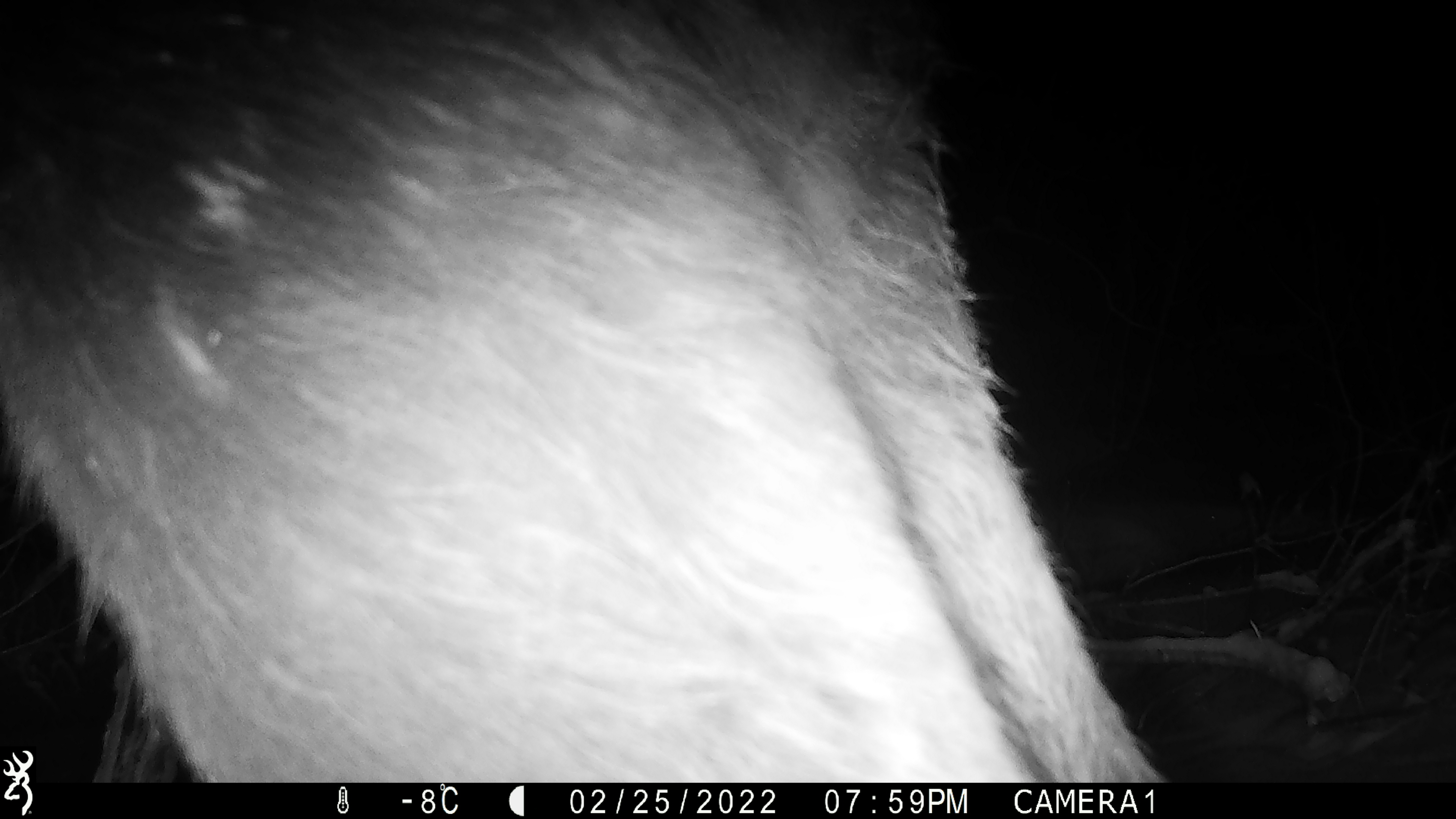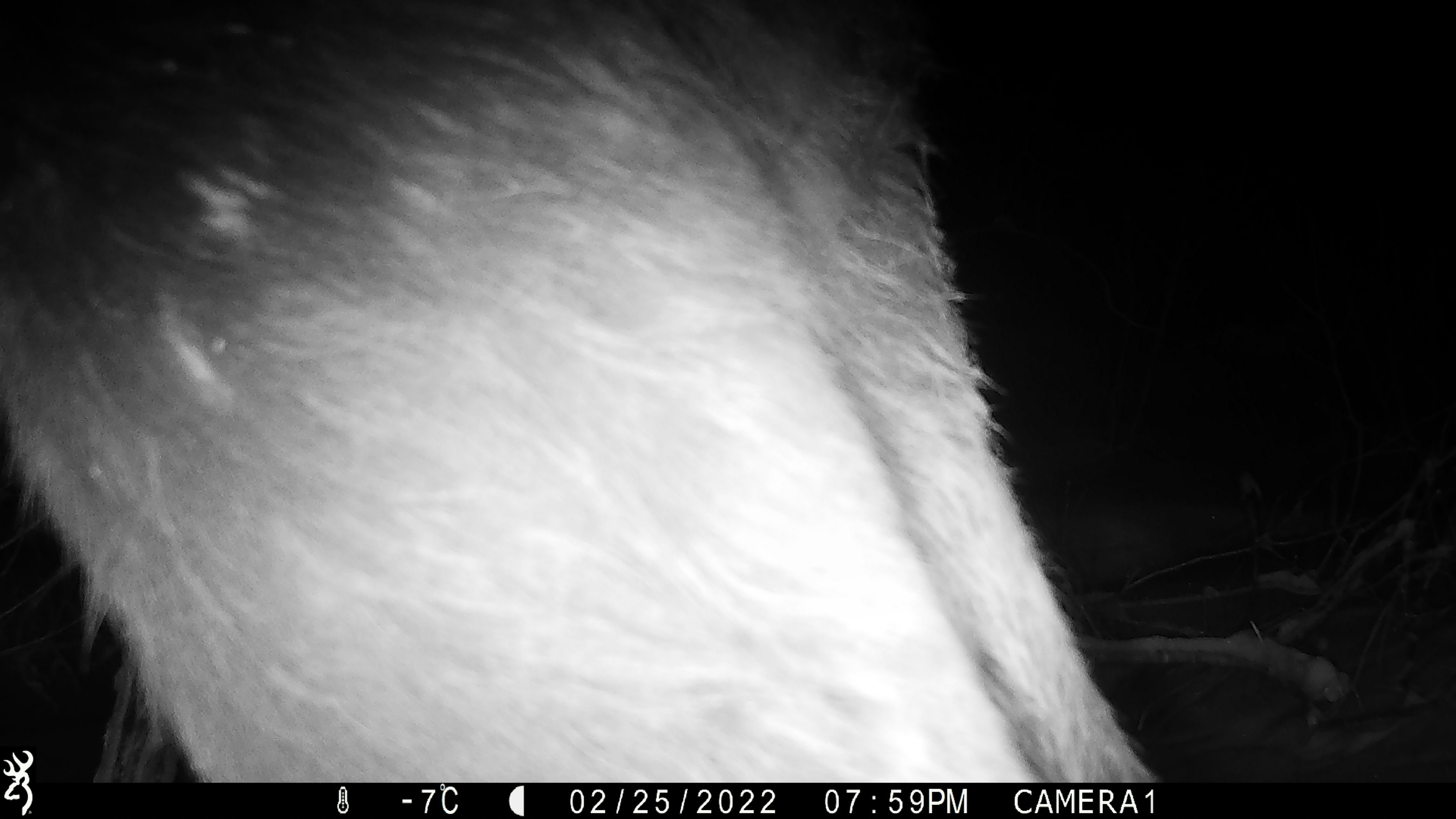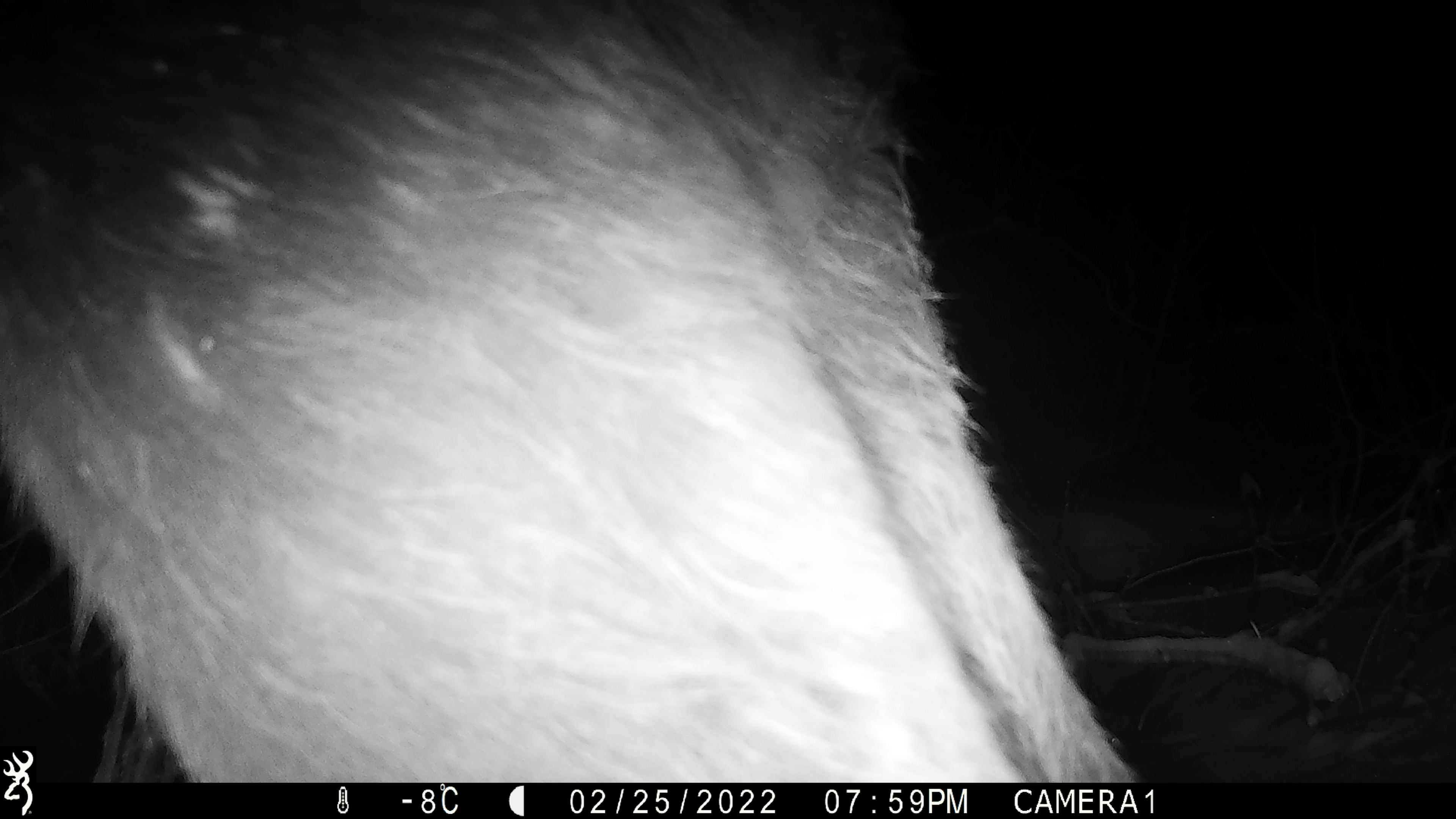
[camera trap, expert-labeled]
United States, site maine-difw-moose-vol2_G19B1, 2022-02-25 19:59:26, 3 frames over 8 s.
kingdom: Animalia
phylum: Chordata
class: Mammalia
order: Artiodactyla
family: Cervidae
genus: Alces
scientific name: Alces alces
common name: moose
Moose (Alces alces).